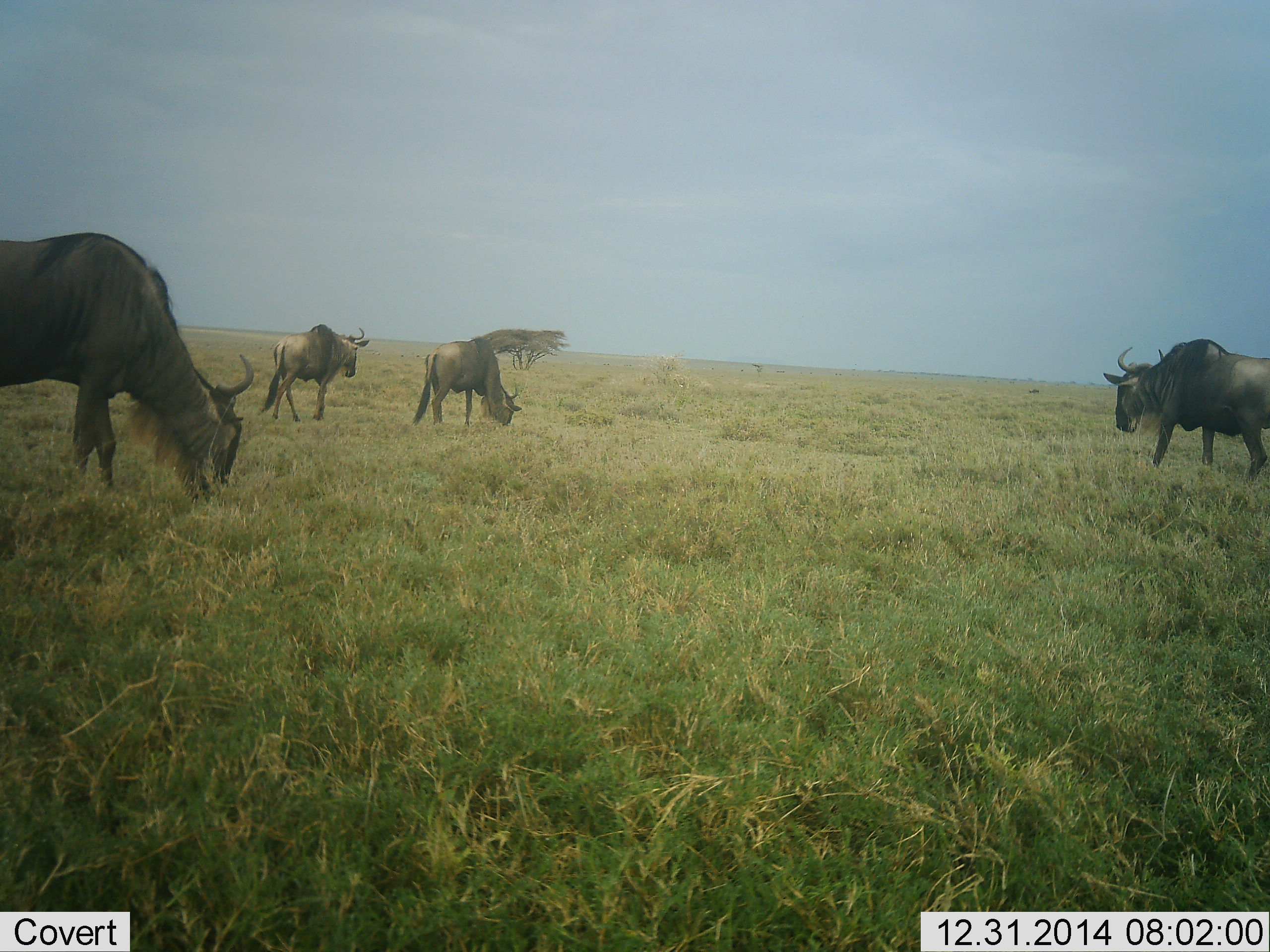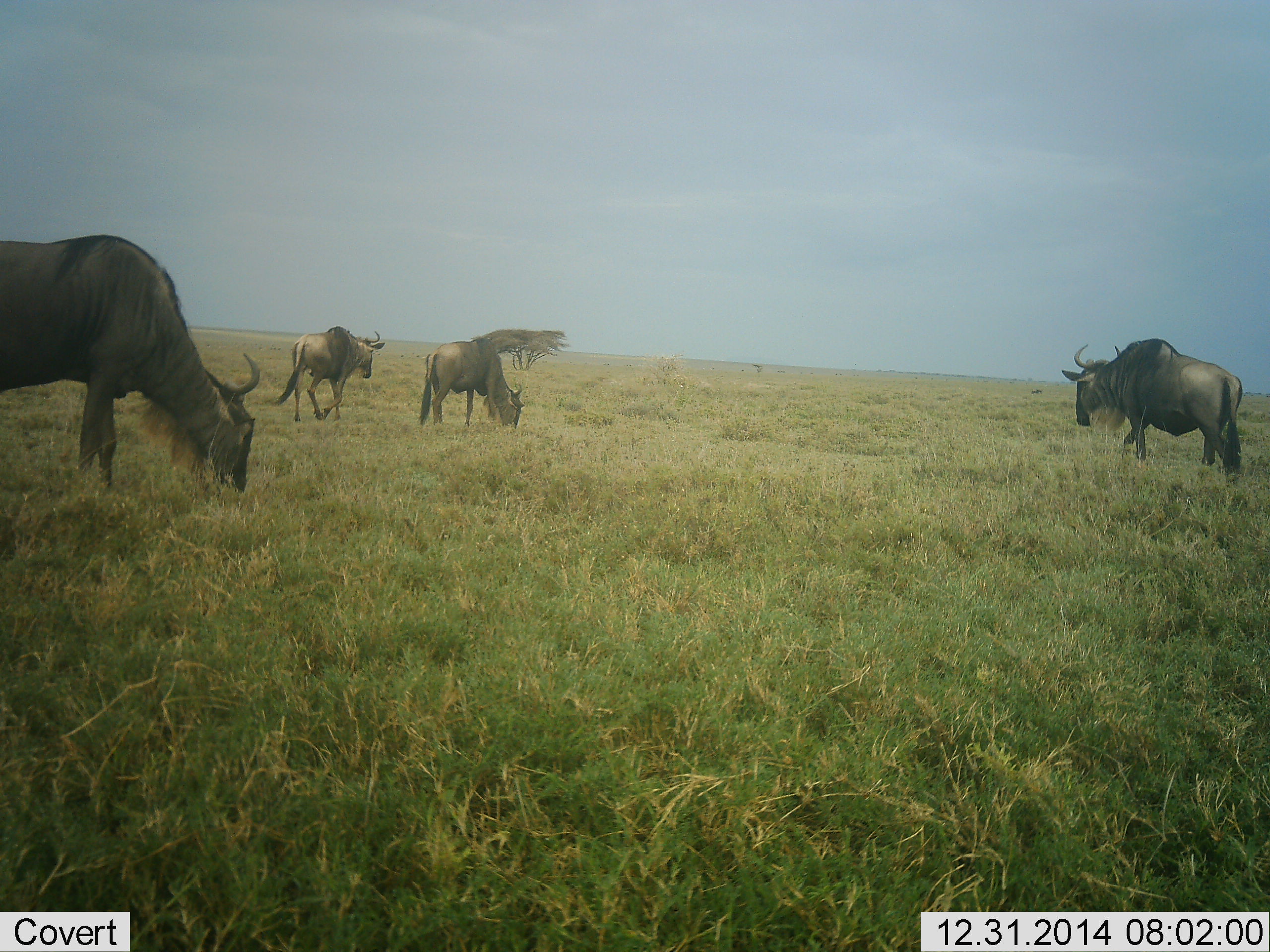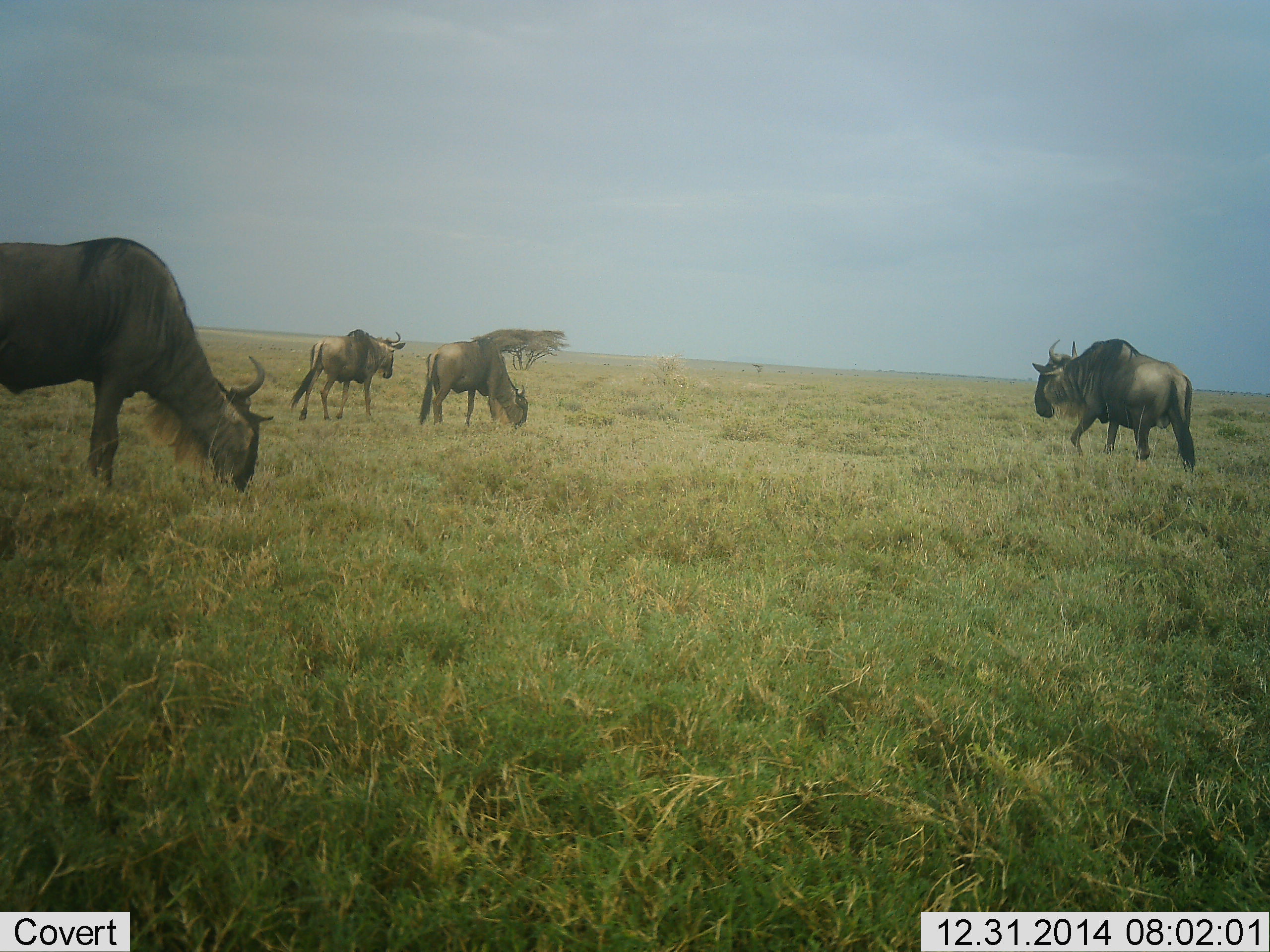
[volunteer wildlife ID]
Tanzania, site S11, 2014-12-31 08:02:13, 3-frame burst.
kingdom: Animalia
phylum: Chordata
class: Mammalia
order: Artiodactyla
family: Bovidae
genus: Connochaetes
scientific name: Connochaetes taurinus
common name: blue wildebeest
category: wildebeest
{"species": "wildebeest (blue wildebeest) (Connochaetes taurinus)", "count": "4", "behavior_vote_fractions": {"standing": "10%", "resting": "0%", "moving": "60%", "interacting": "0%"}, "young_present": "0%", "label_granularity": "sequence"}